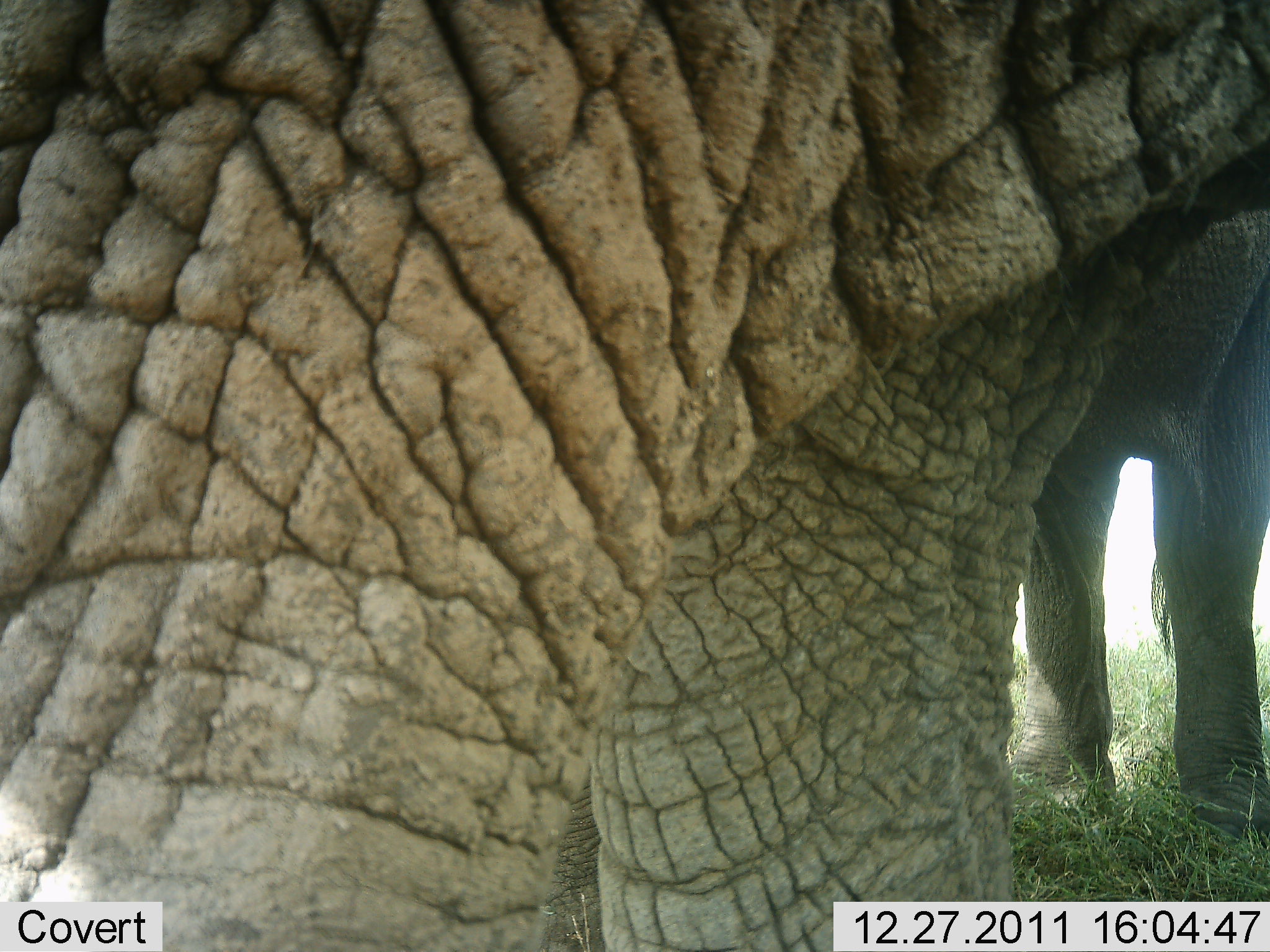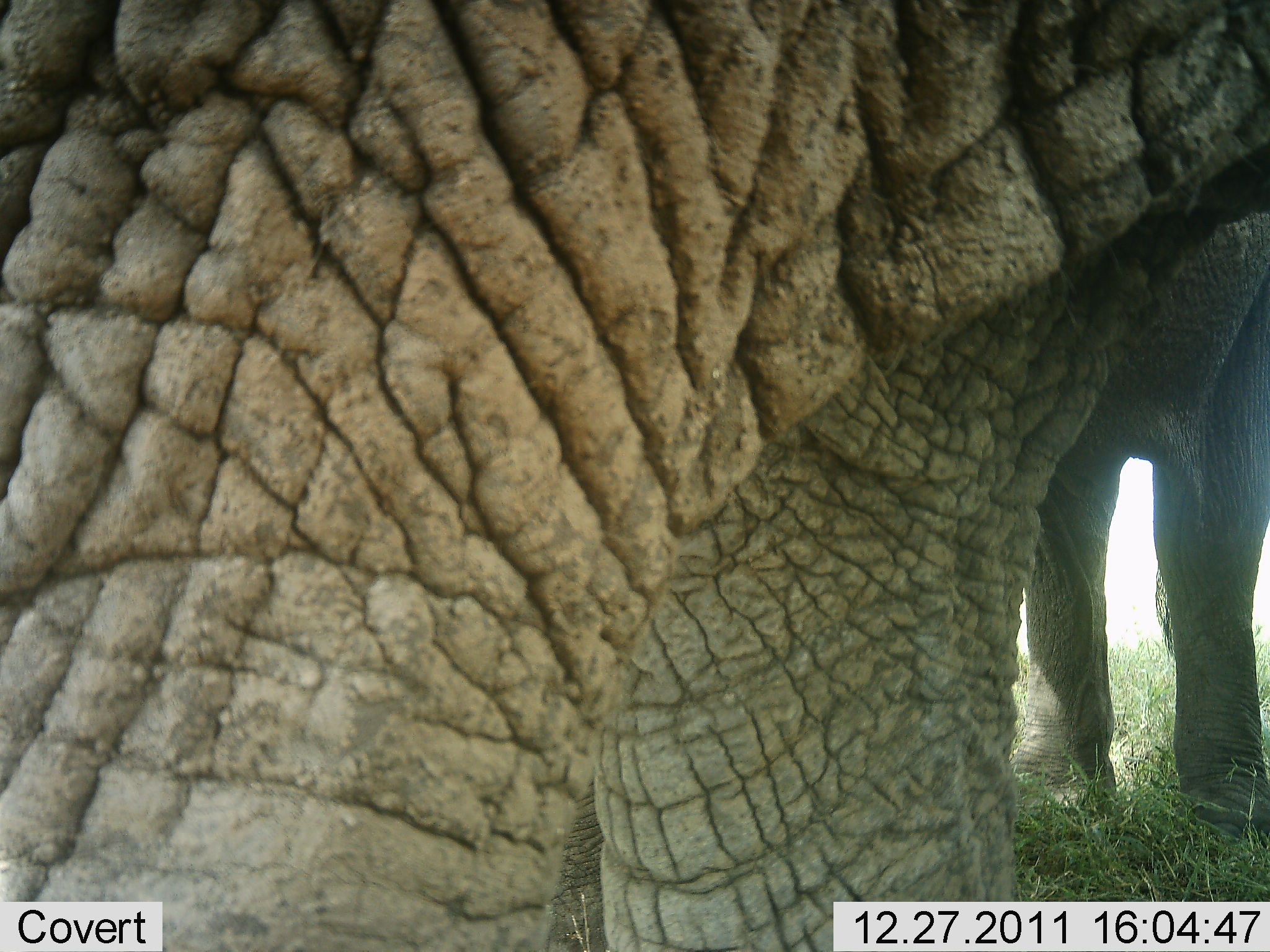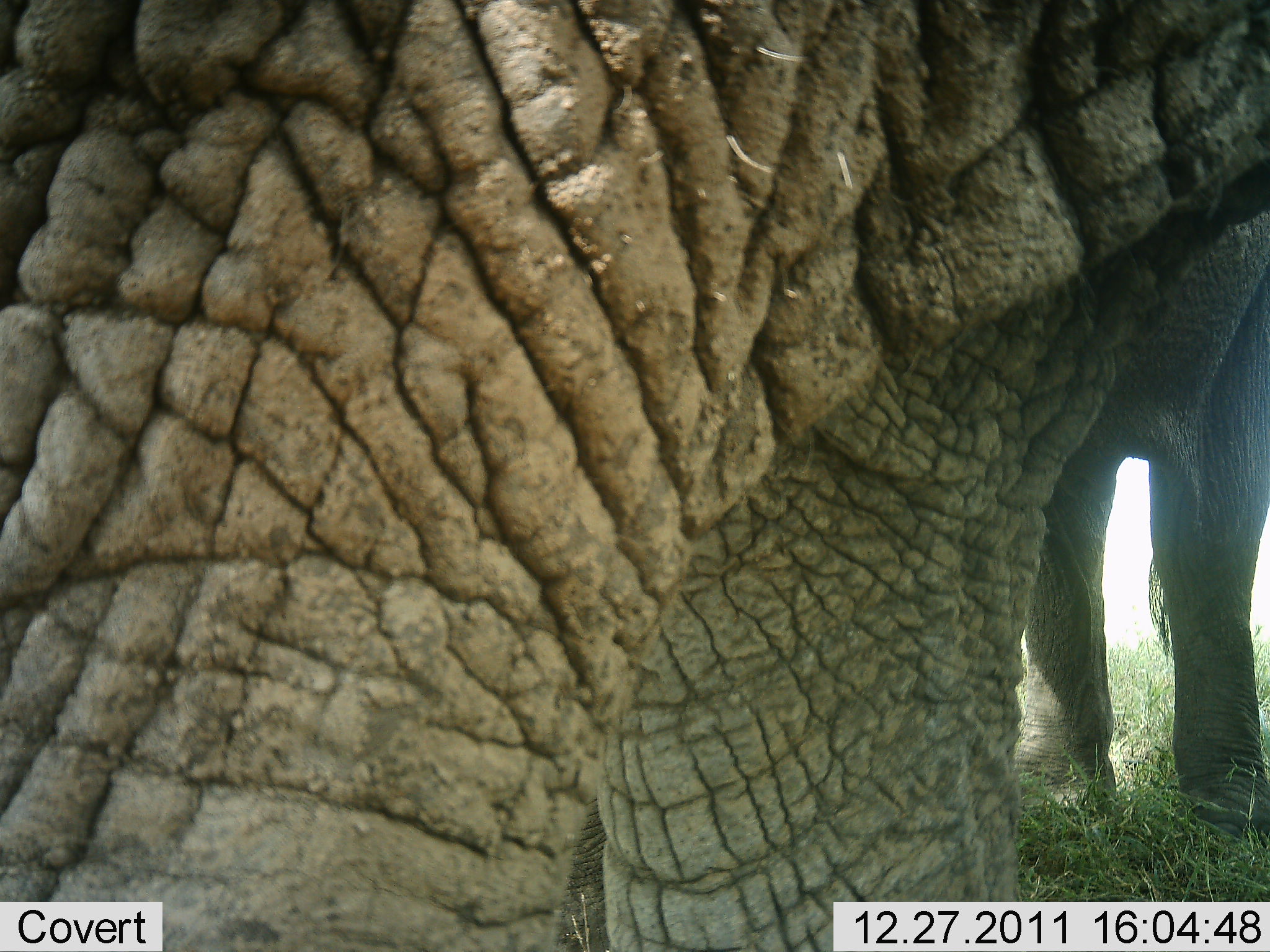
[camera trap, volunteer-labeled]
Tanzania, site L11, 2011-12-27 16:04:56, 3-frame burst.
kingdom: Animalia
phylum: Chordata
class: Mammalia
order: Proboscidea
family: Elephantidae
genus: Loxodonta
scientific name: Loxodonta africana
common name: african bush elephant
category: elephant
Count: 2.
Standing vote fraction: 83%.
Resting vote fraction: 8%.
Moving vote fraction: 0%.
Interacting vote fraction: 17%.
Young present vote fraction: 0%.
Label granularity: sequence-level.